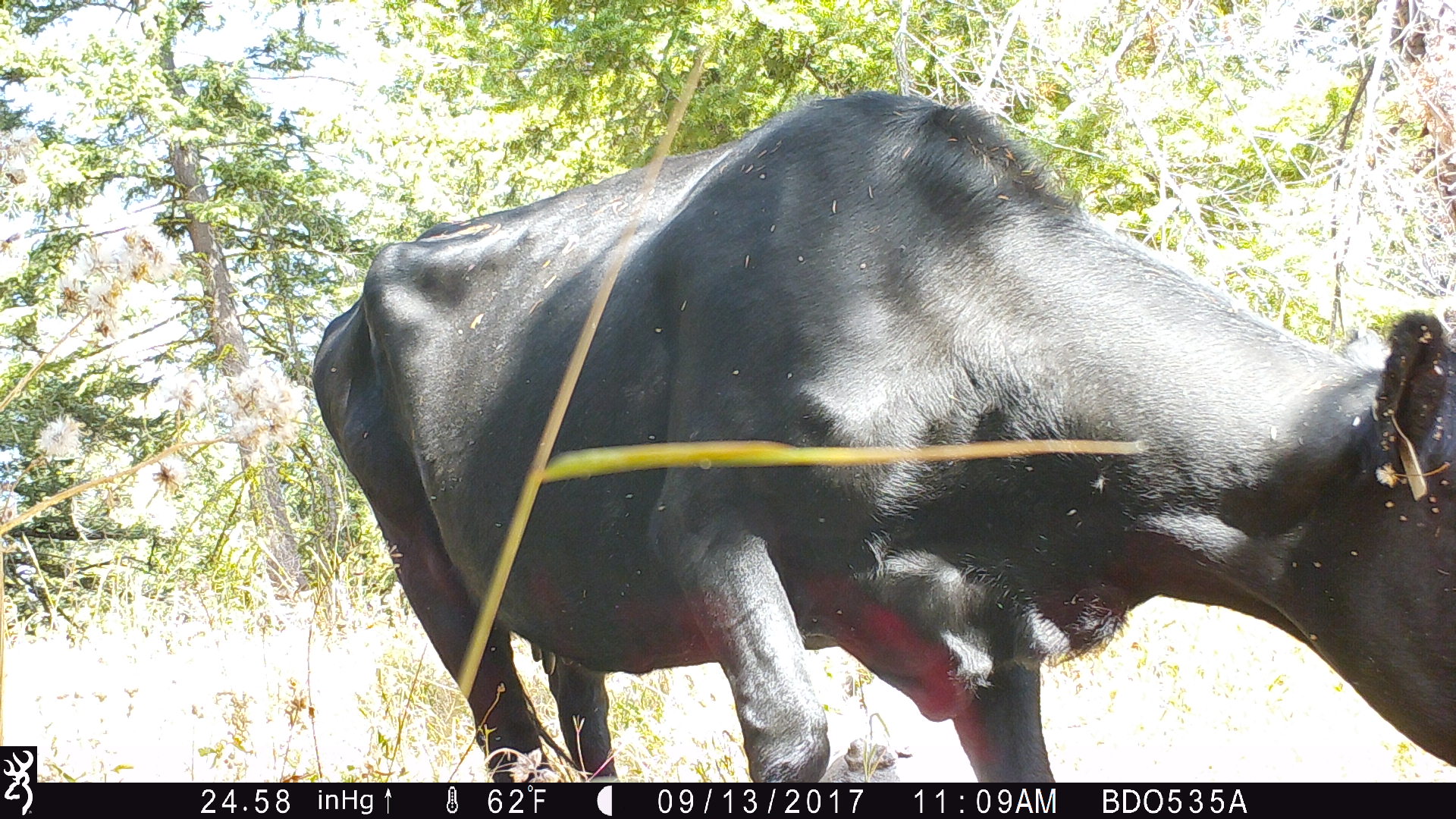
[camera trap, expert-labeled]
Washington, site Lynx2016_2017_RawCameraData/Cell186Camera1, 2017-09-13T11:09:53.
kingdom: Animalia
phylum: Chordata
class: Mammalia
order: Artiodactyla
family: Bovidae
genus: Bos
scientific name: Bos taurus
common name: domestic cattle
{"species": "domestic cattle (Bos taurus)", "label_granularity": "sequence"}